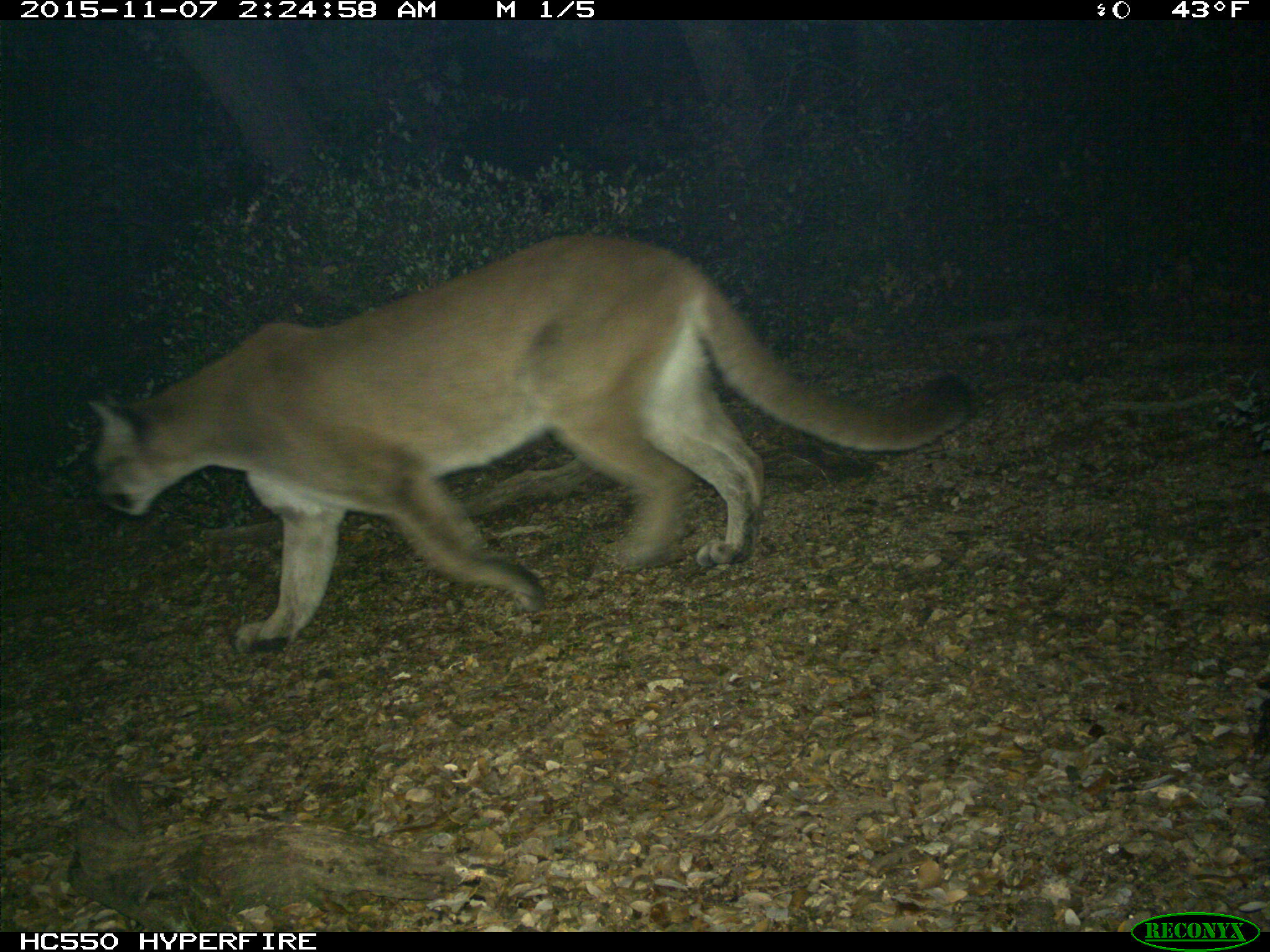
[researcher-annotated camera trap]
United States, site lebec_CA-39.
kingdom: Animalia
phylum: Chordata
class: Mammalia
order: Carnivora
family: Felidae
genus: Puma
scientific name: Puma concolor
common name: mountain lion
Puma concolor (mountain lion).